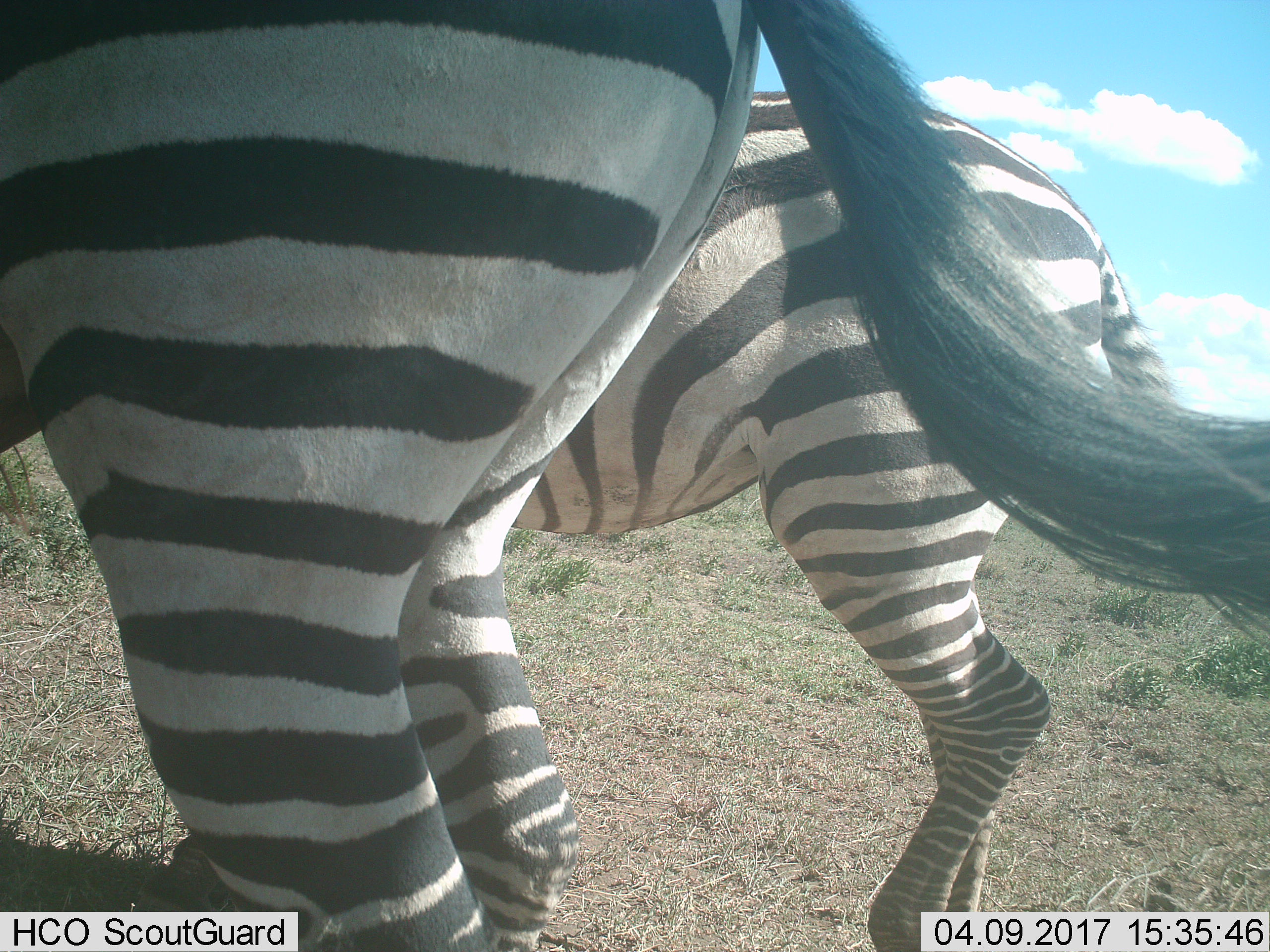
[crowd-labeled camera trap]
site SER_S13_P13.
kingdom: Animalia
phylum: Chordata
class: Mammalia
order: Perissodactyla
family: Equidae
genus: Equus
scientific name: Equus quagga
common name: plains zebra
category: zebraplains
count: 2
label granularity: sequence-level